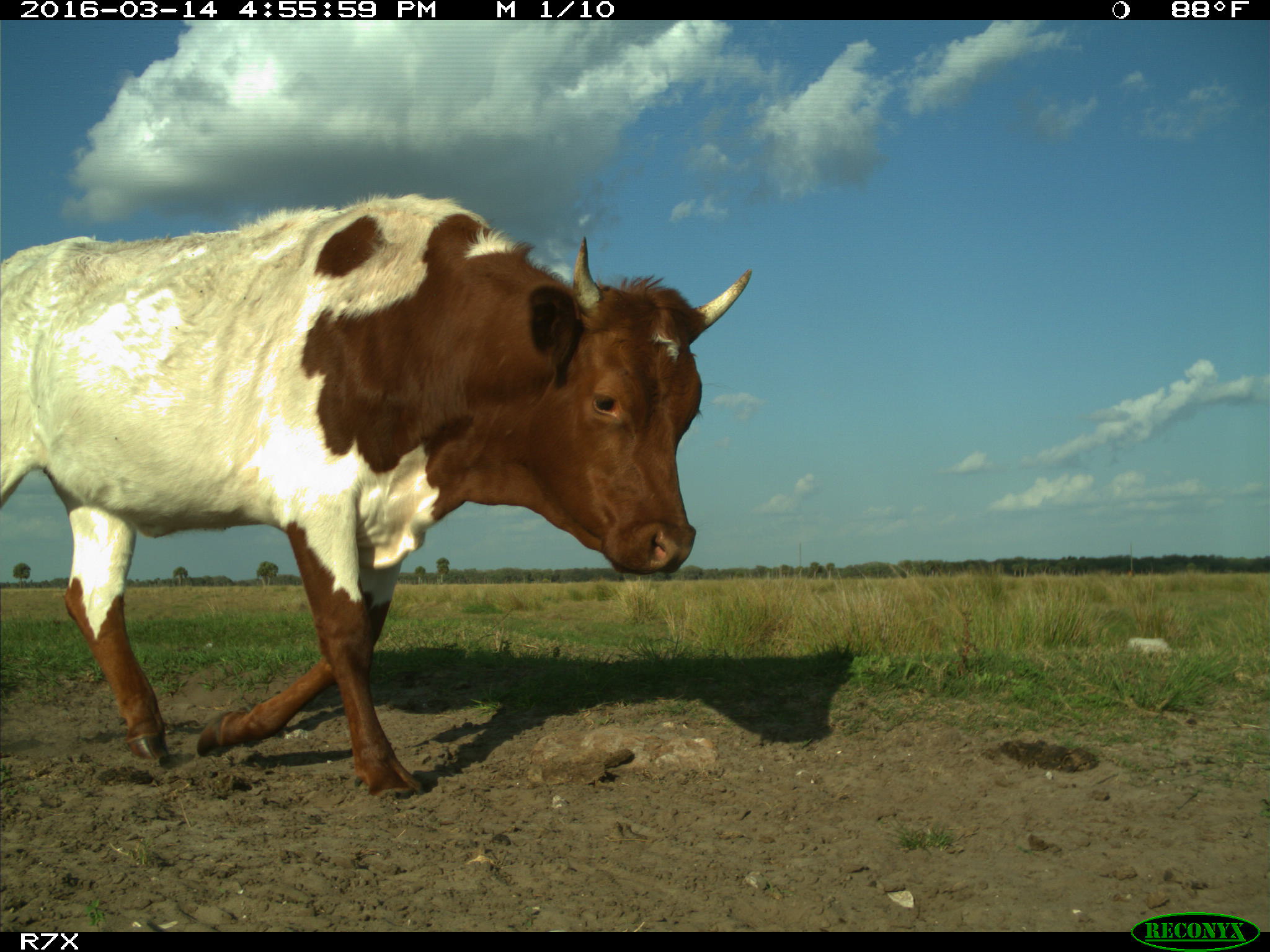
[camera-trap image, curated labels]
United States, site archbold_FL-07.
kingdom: Animalia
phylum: Chordata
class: Mammalia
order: Artiodactyla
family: Bovidae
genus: Bos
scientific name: Bos taurus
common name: domestic cow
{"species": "Bos taurus (domestic cow)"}